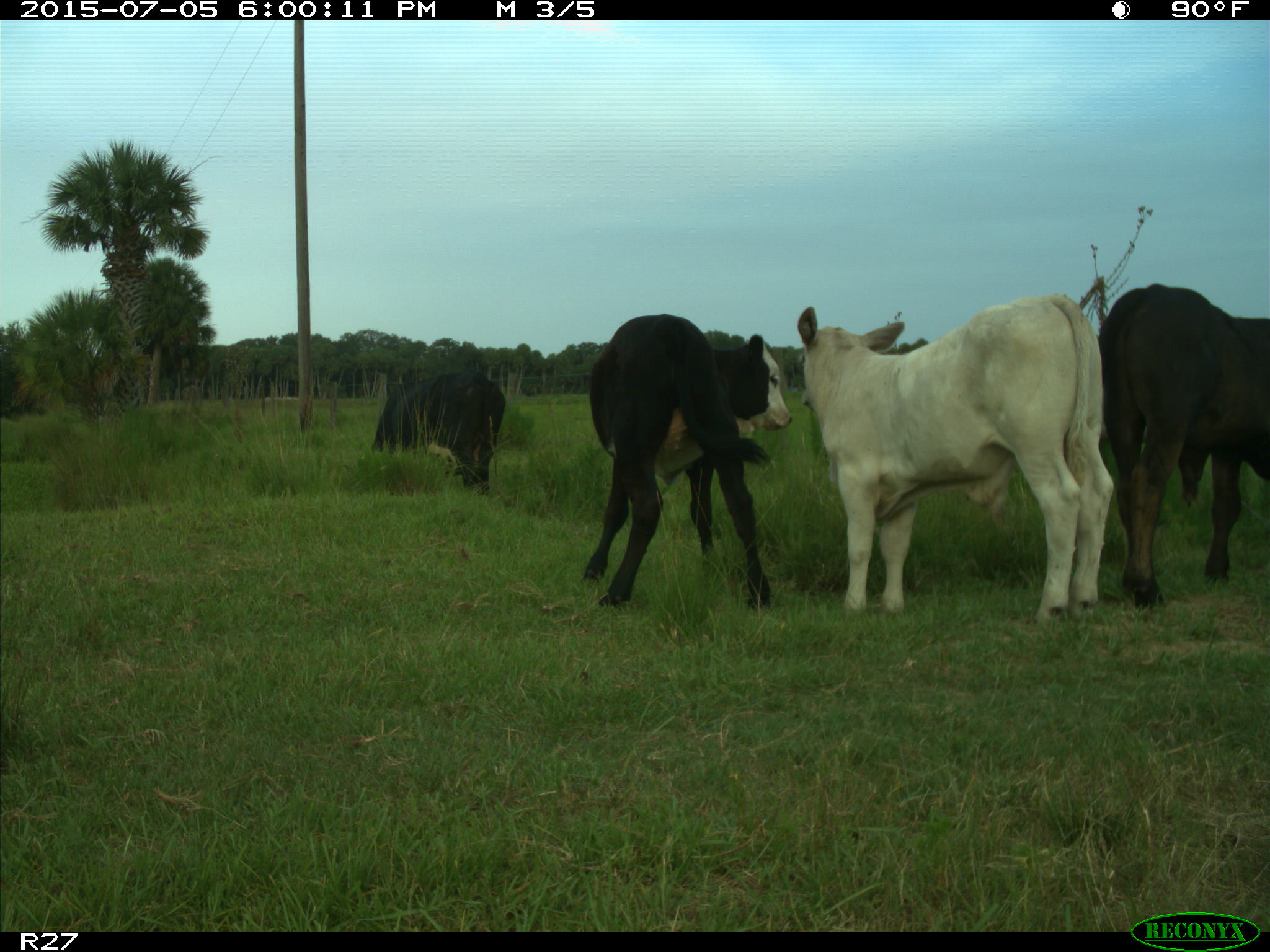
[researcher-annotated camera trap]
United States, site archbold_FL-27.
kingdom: Animalia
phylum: Chordata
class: Mammalia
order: Artiodactyla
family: Bovidae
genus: Bos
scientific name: Bos taurus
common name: domestic cow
Bos taurus (domestic cow).